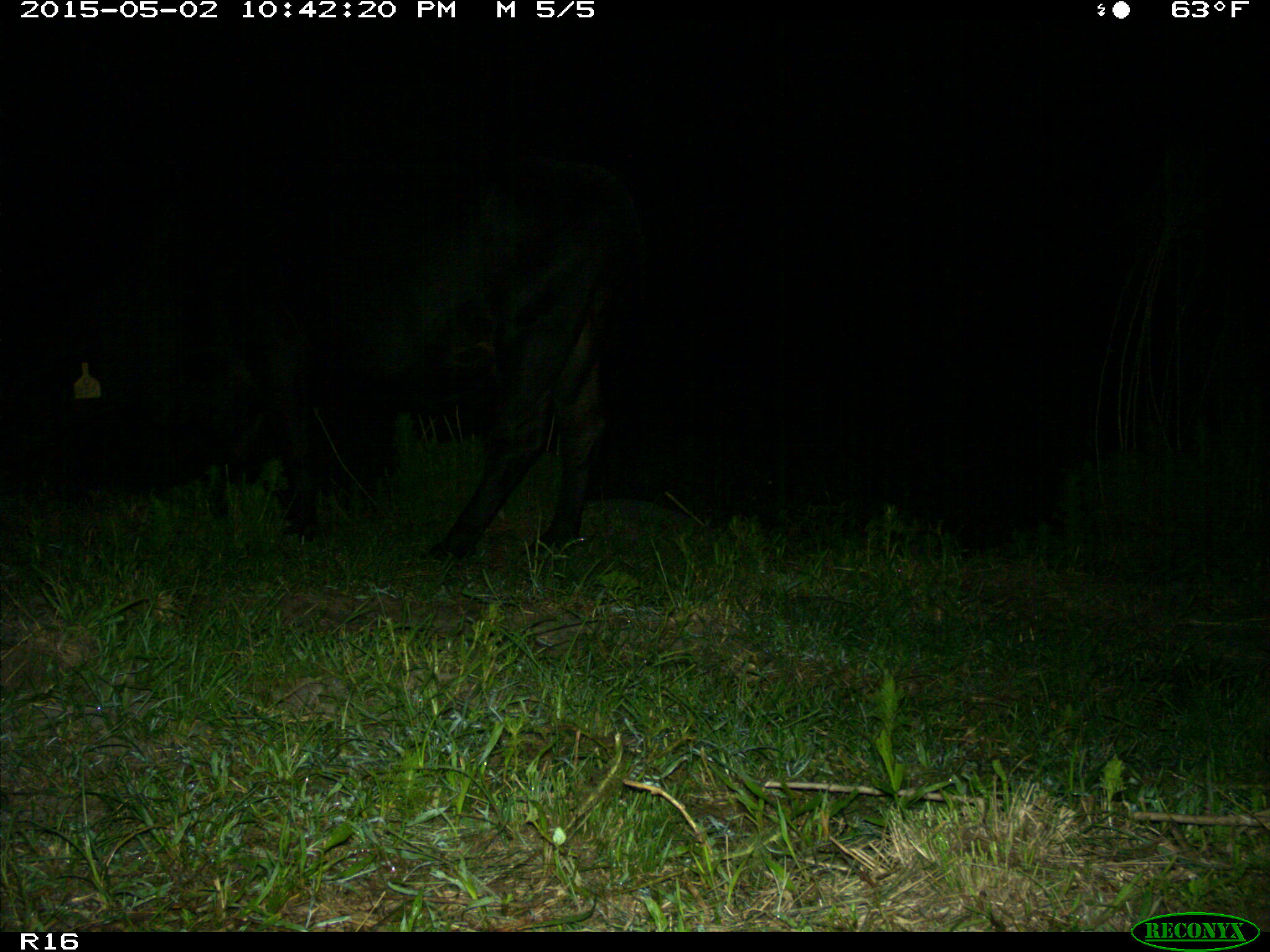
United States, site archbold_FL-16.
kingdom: Animalia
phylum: Chordata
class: Mammalia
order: Artiodactyla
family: Bovidae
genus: Bos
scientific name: Bos taurus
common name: domestic cow